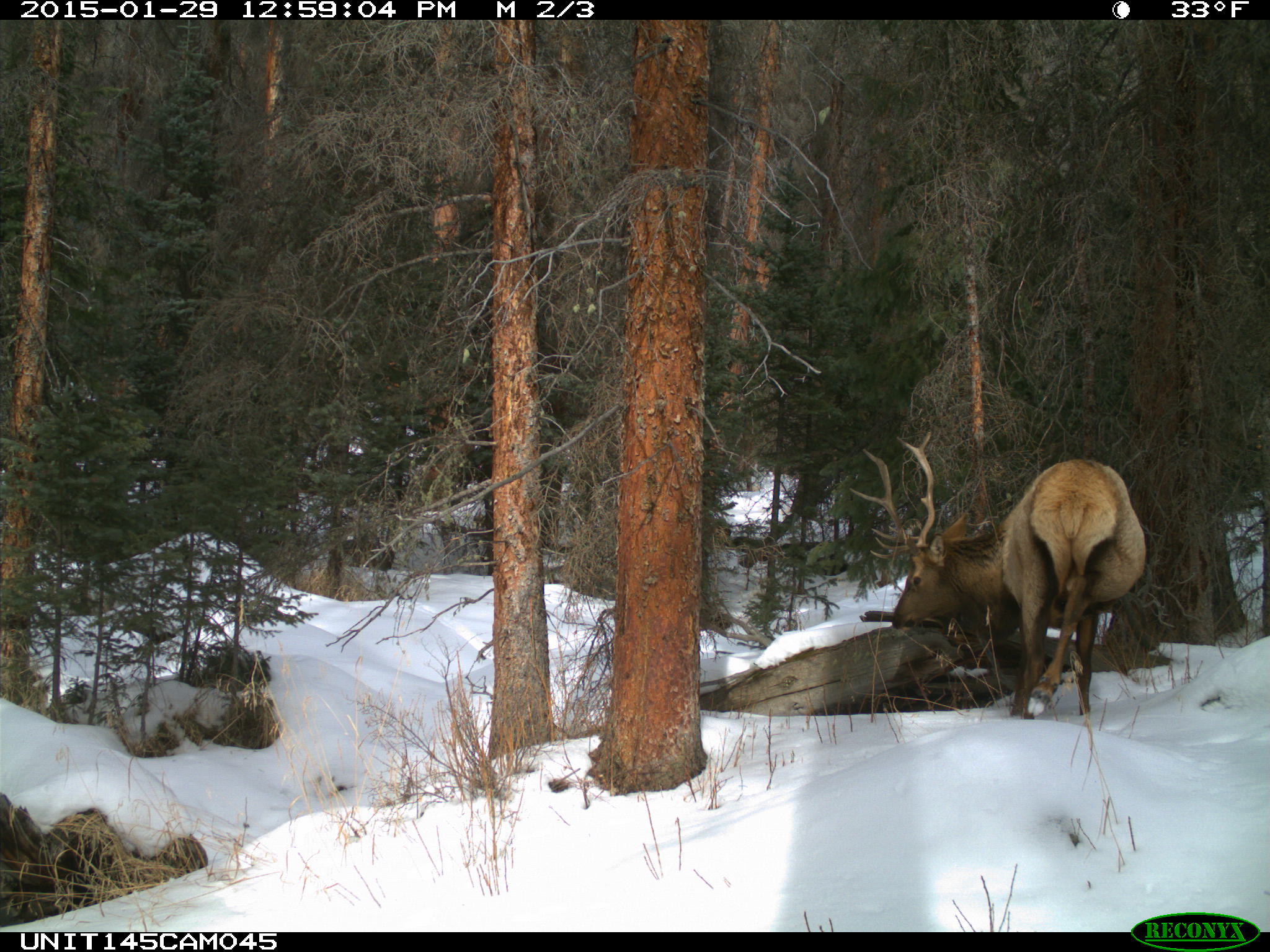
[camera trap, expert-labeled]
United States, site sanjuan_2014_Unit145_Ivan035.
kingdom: Animalia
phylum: Chordata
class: Mammalia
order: Artiodactyla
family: Cervidae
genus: Cervus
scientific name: Cervus elaphus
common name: red deer